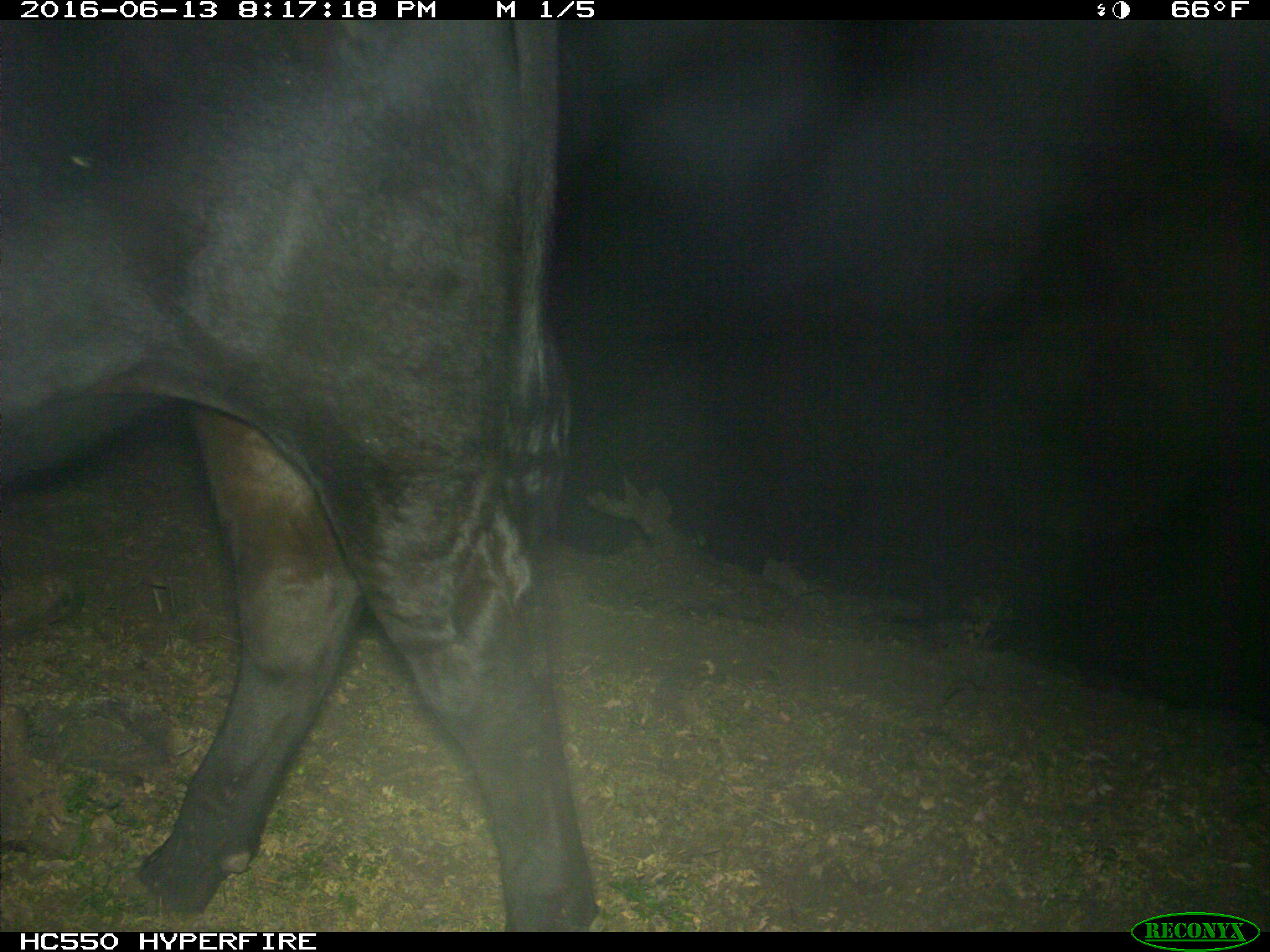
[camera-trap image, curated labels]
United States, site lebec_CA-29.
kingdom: Animalia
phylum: Chordata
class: Mammalia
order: Artiodactyla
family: Bovidae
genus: Bos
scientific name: Bos taurus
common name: domestic cow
Bos taurus (domestic cow).